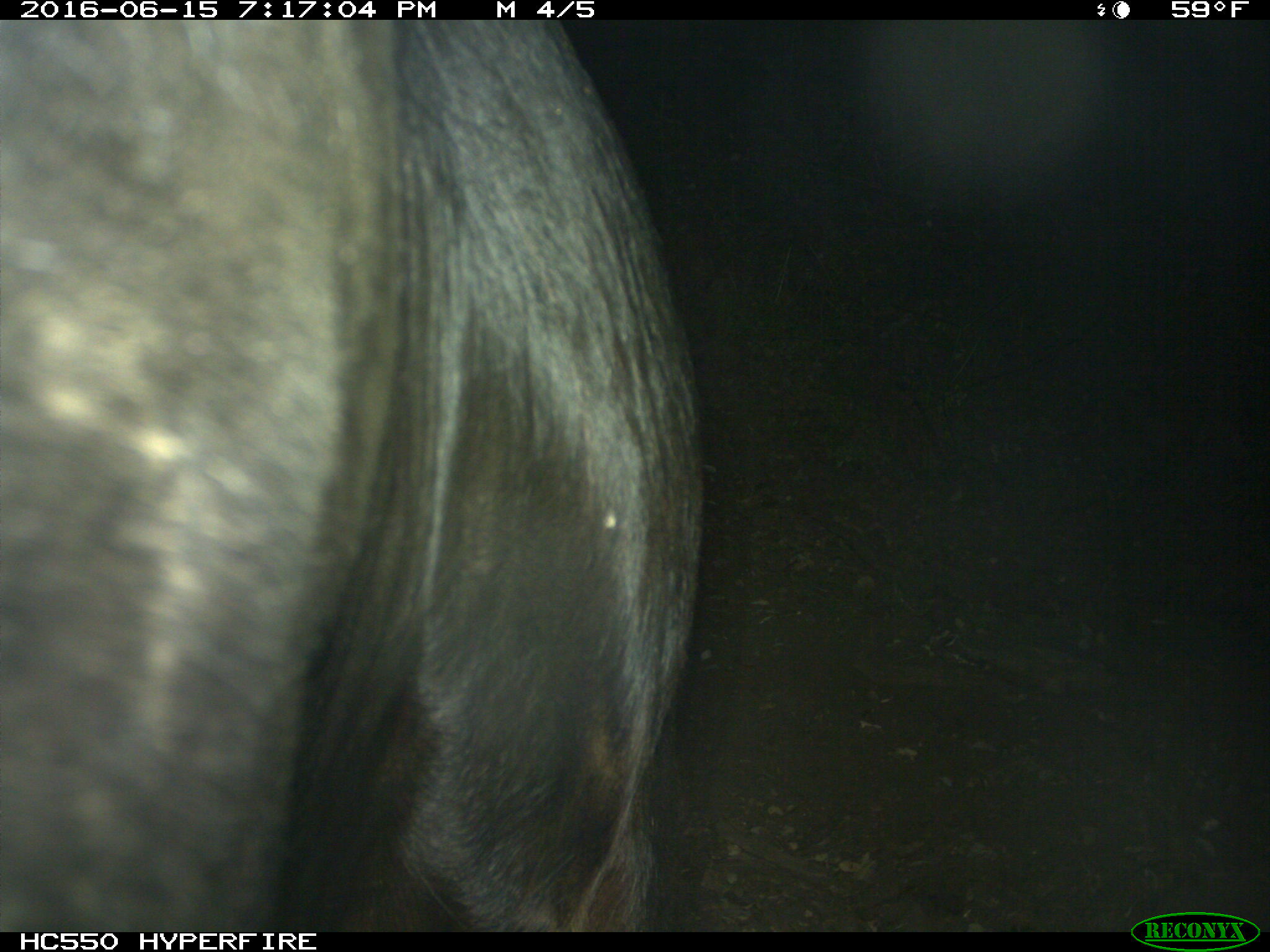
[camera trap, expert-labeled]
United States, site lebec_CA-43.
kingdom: Animalia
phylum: Chordata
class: Mammalia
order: Artiodactyla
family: Bovidae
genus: Bos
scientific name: Bos taurus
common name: domestic cow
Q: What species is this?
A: Bos taurus (domestic cow).